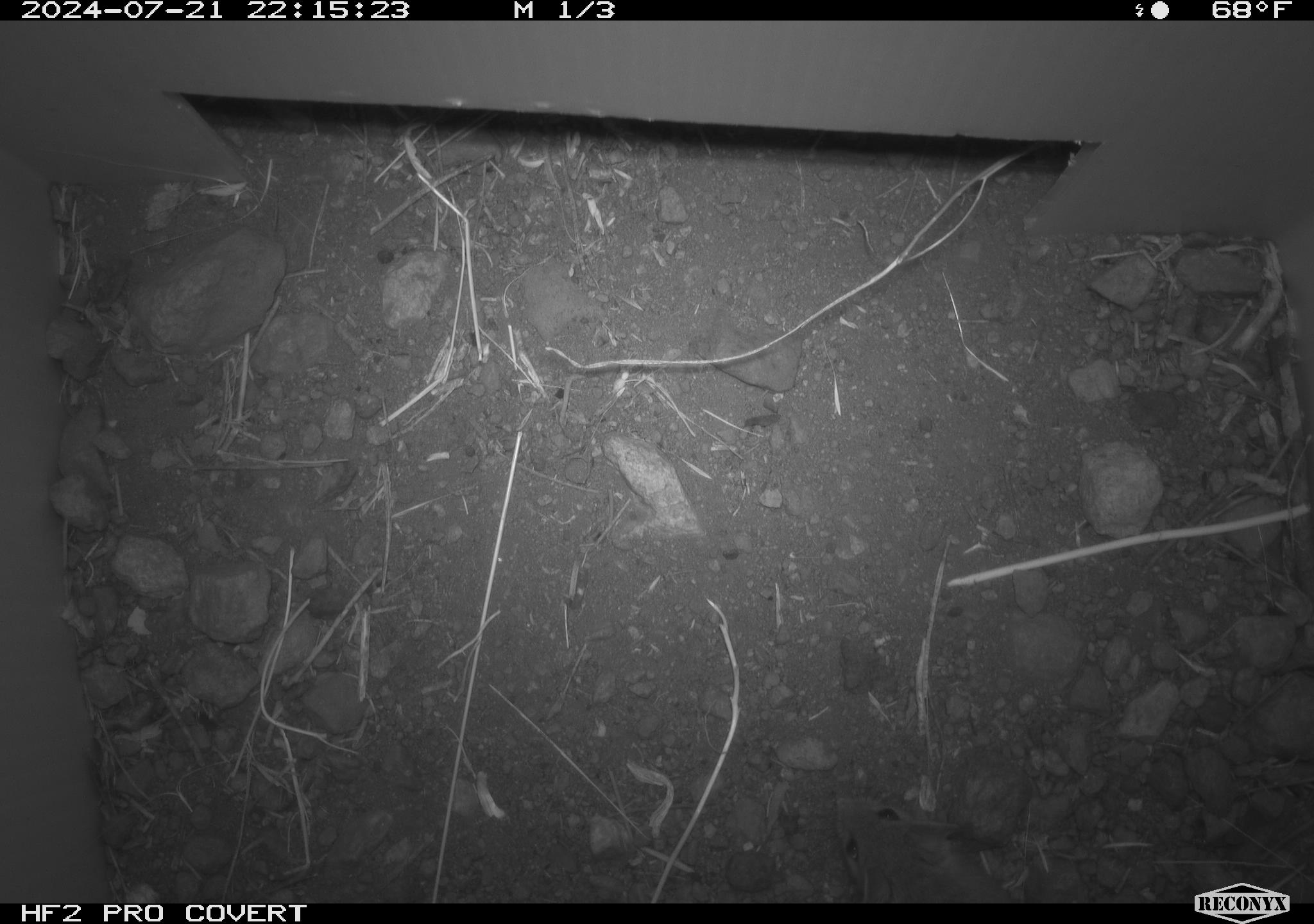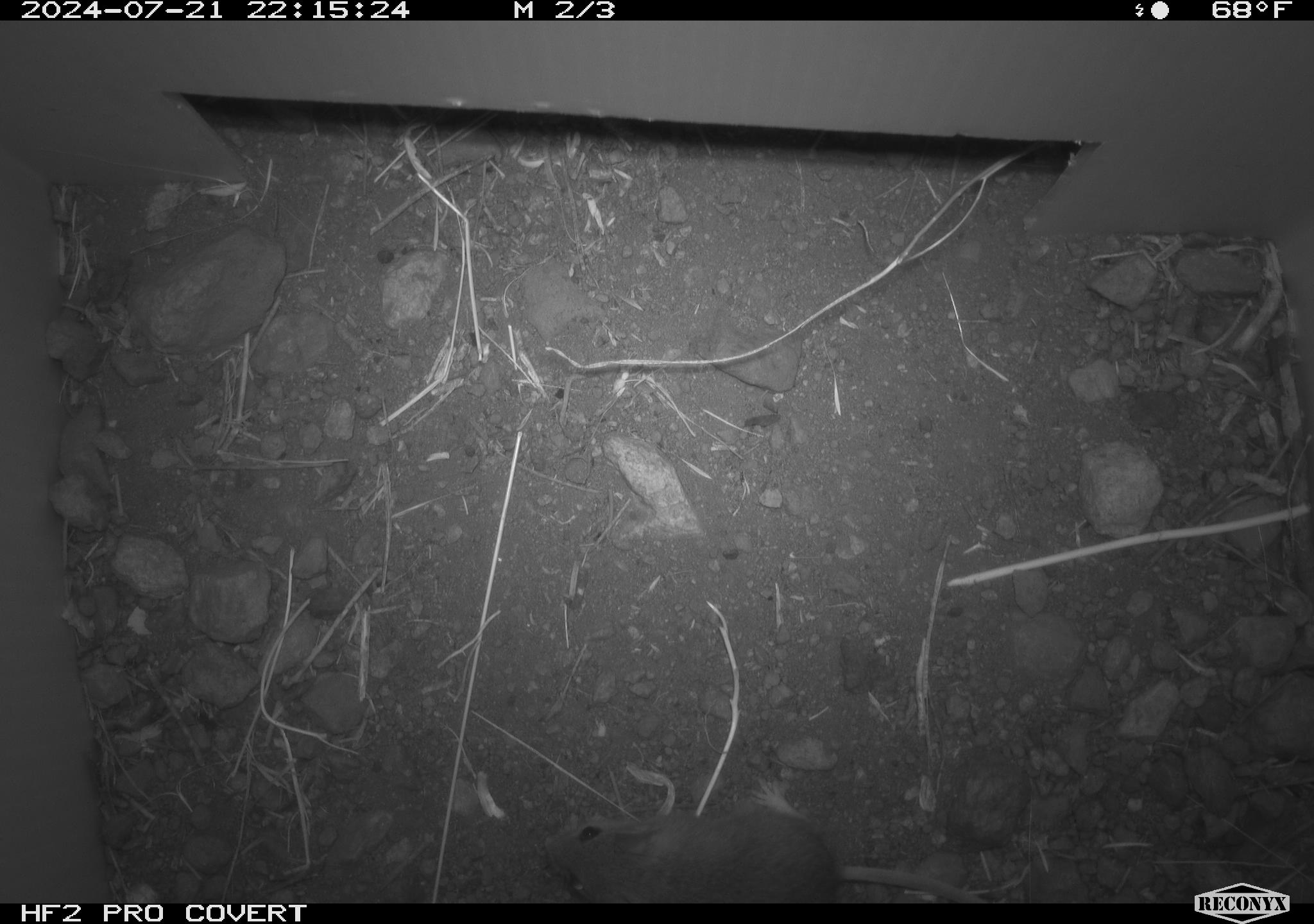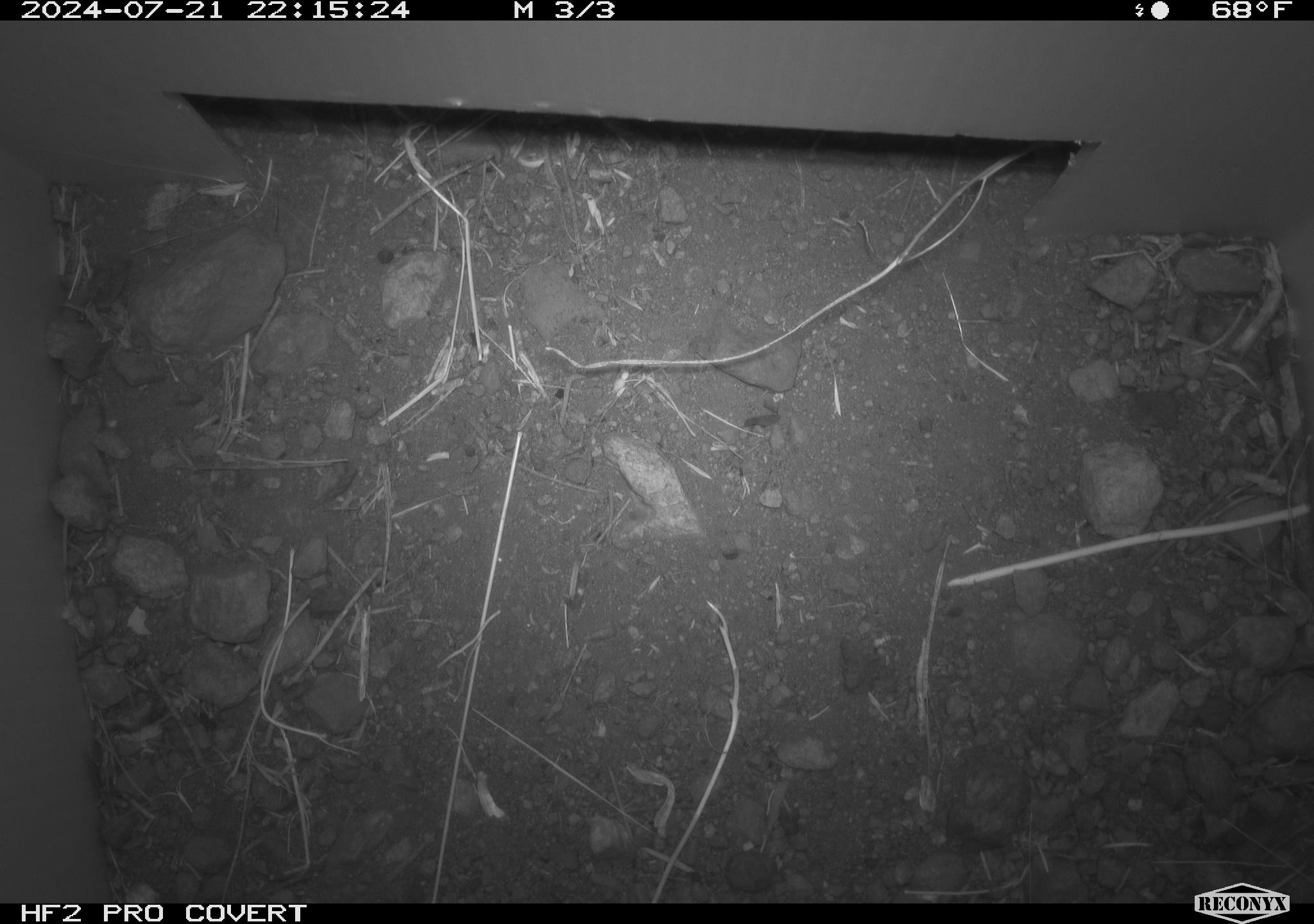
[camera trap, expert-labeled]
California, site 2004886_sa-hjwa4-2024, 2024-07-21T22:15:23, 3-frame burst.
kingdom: Animalia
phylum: Chordata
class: Mammalia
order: Rodentia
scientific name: Rodentia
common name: rodent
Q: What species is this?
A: Rodent (Rodentia).